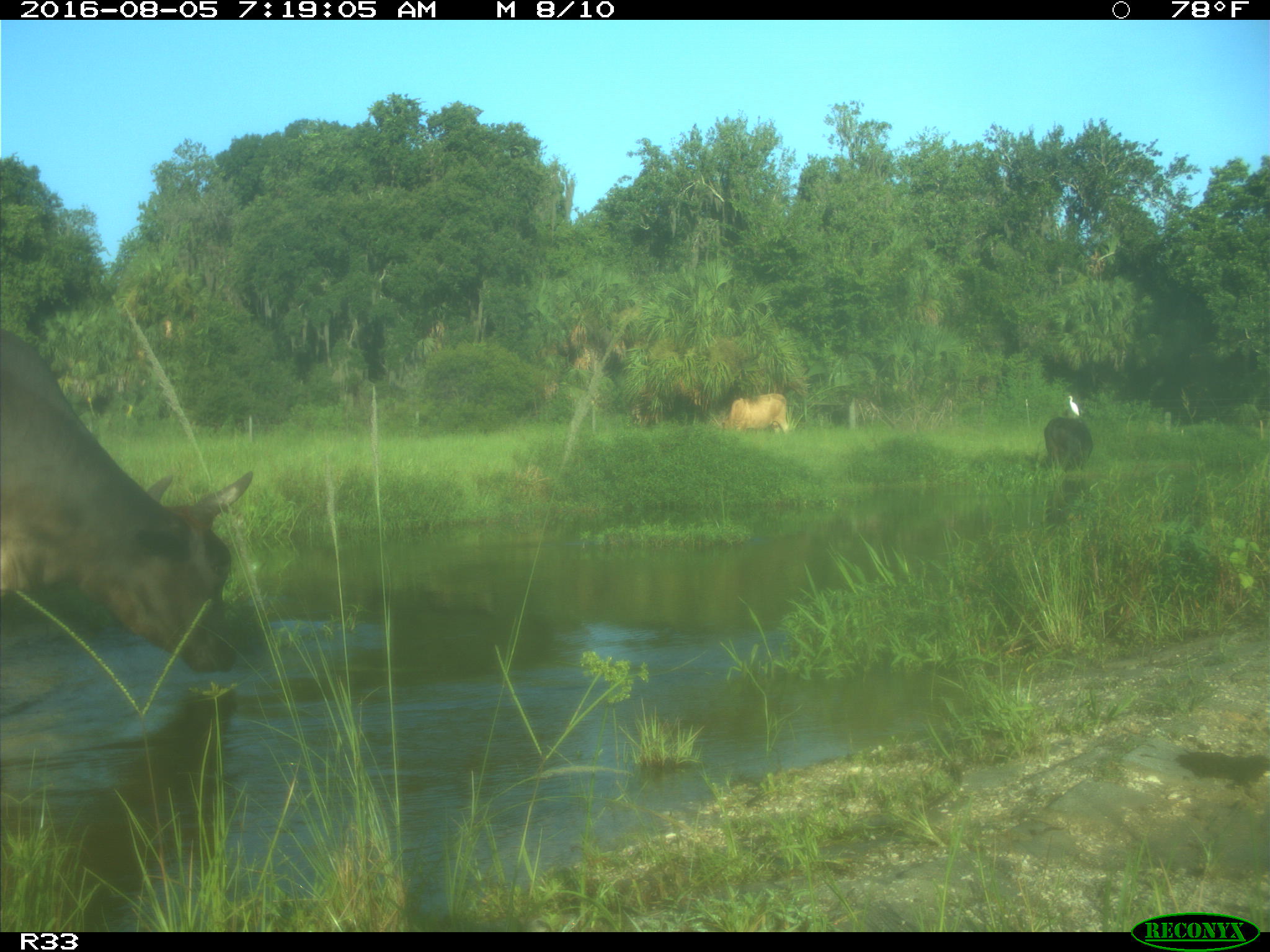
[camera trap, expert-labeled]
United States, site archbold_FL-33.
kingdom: Animalia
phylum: Chordata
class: Mammalia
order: Artiodactyla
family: Bovidae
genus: Bos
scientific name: Bos taurus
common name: domestic cow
Bos taurus (domestic cow).